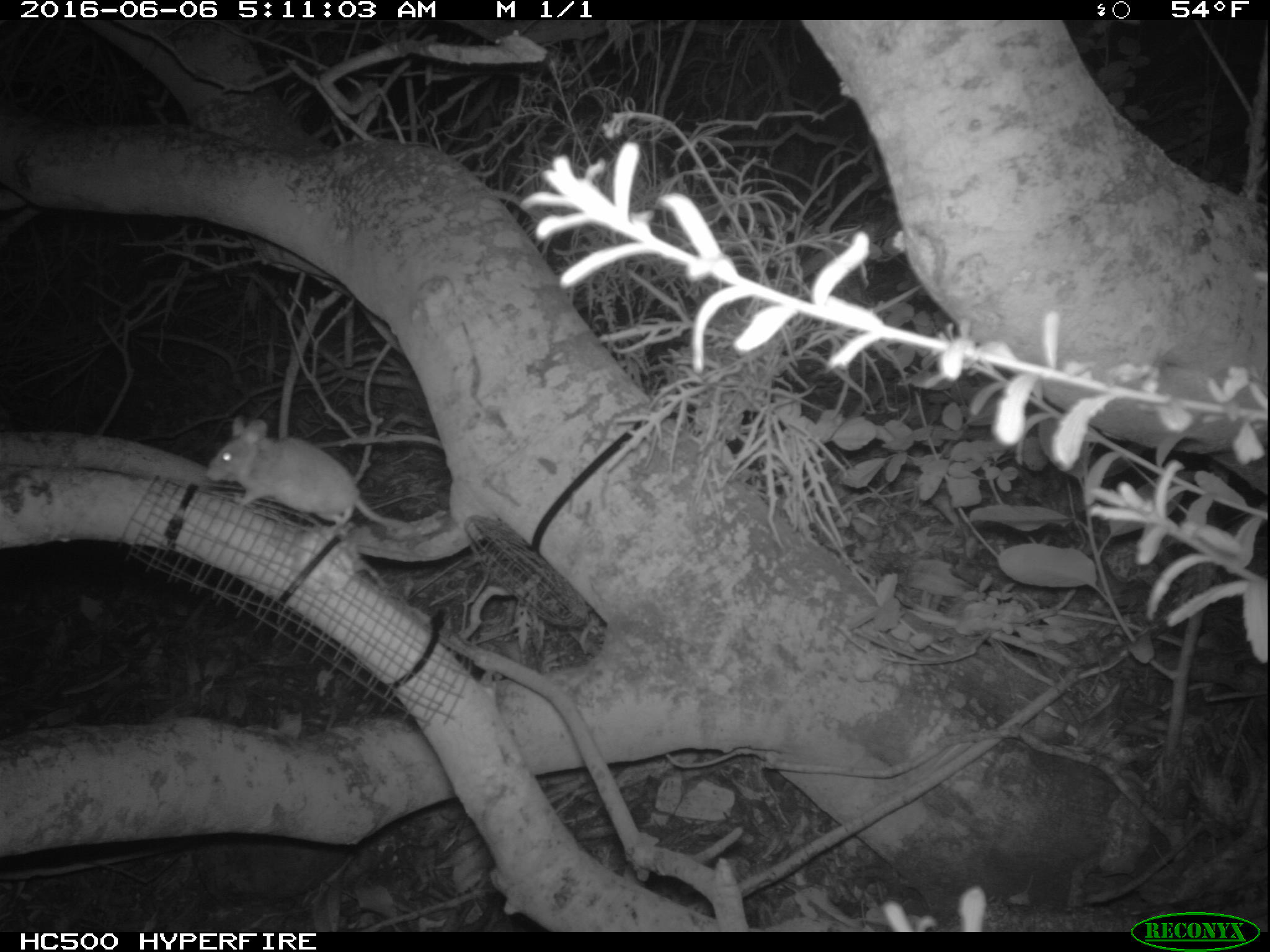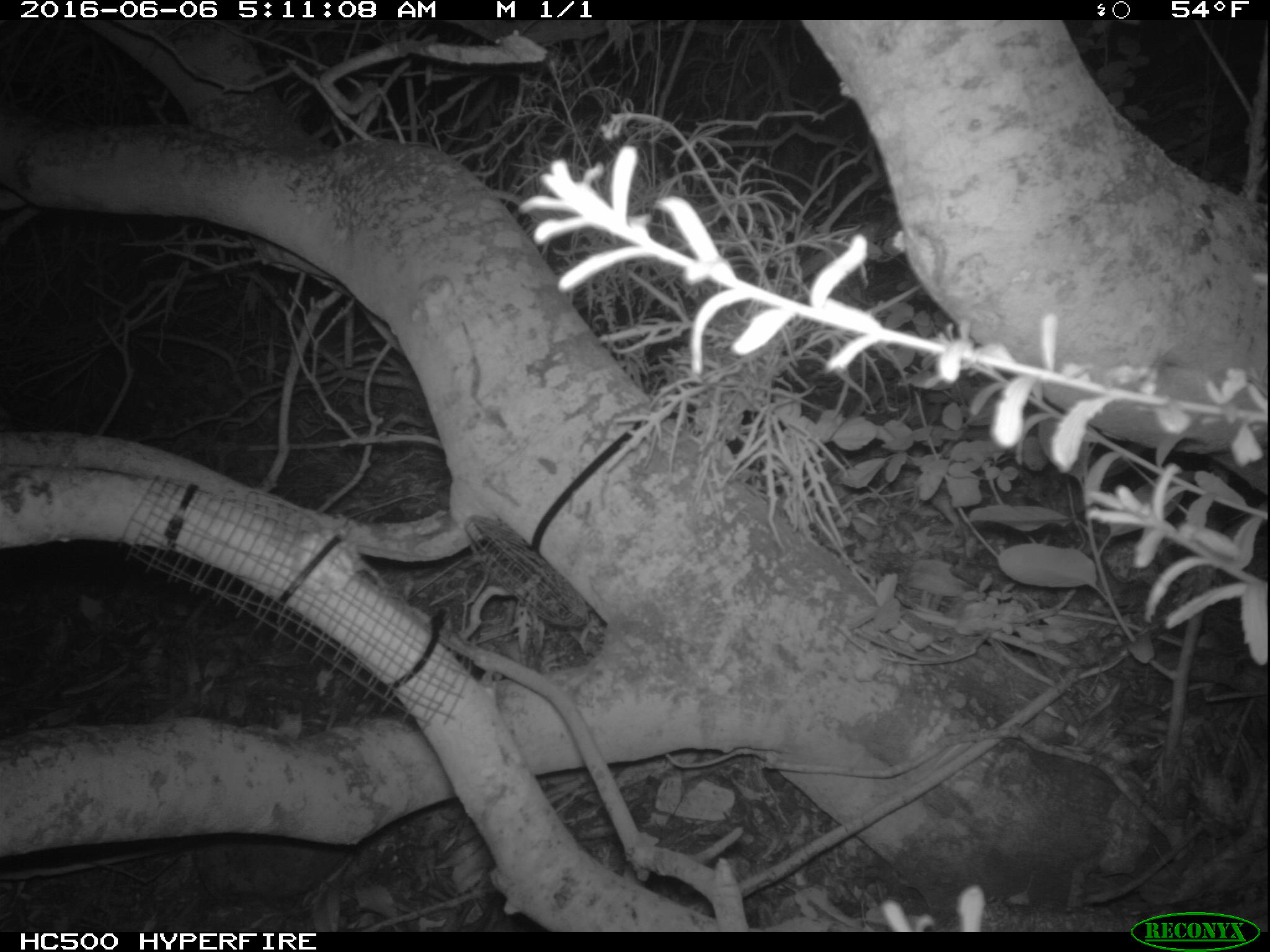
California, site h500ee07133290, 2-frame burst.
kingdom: Animalia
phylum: Chordata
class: Mammalia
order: Rodentia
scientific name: Rodentia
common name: rodent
Rodent (Rodentia).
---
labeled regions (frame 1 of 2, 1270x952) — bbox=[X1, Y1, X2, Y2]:
rodent: bbox=[206, 415, 406, 539]